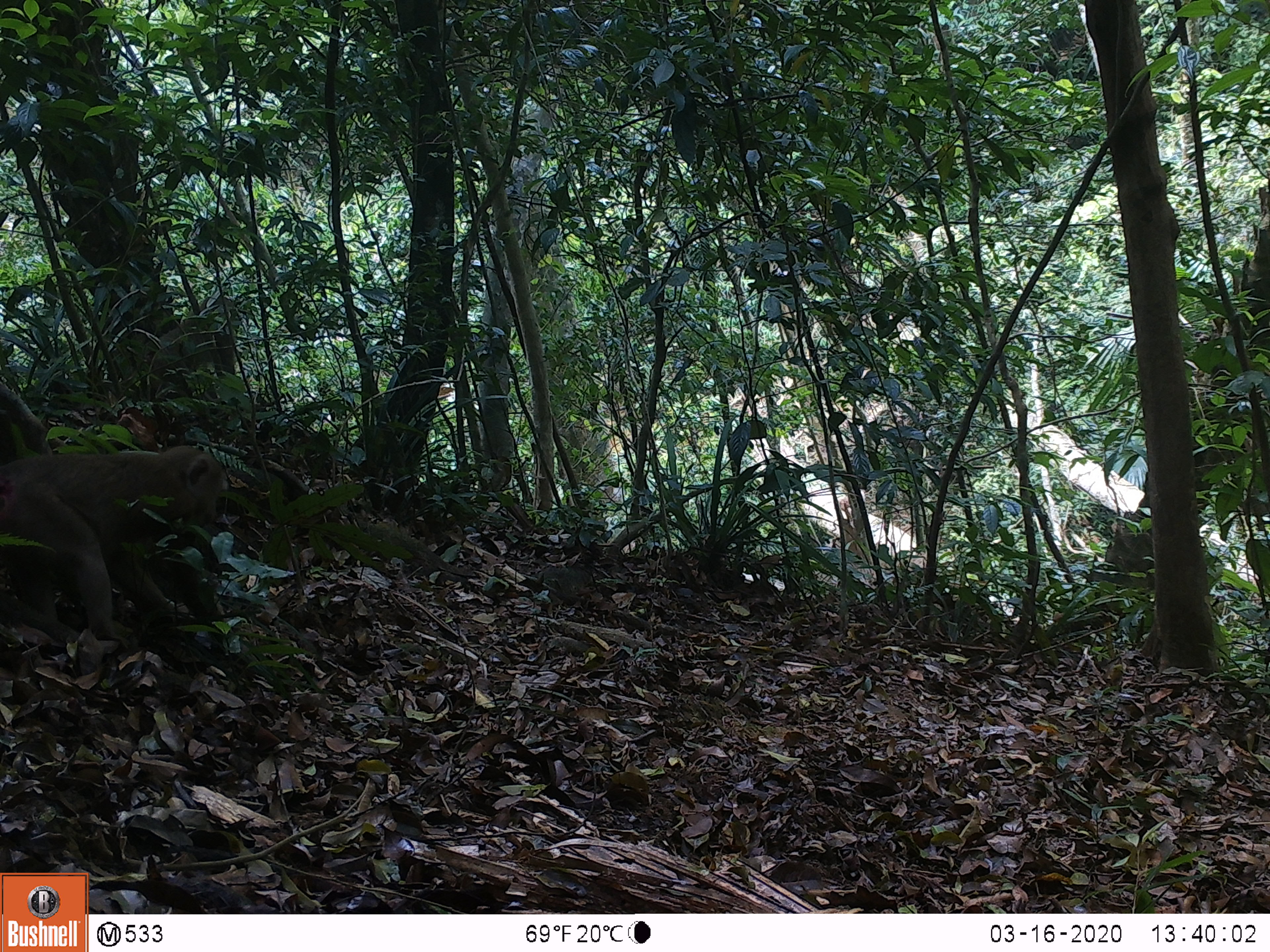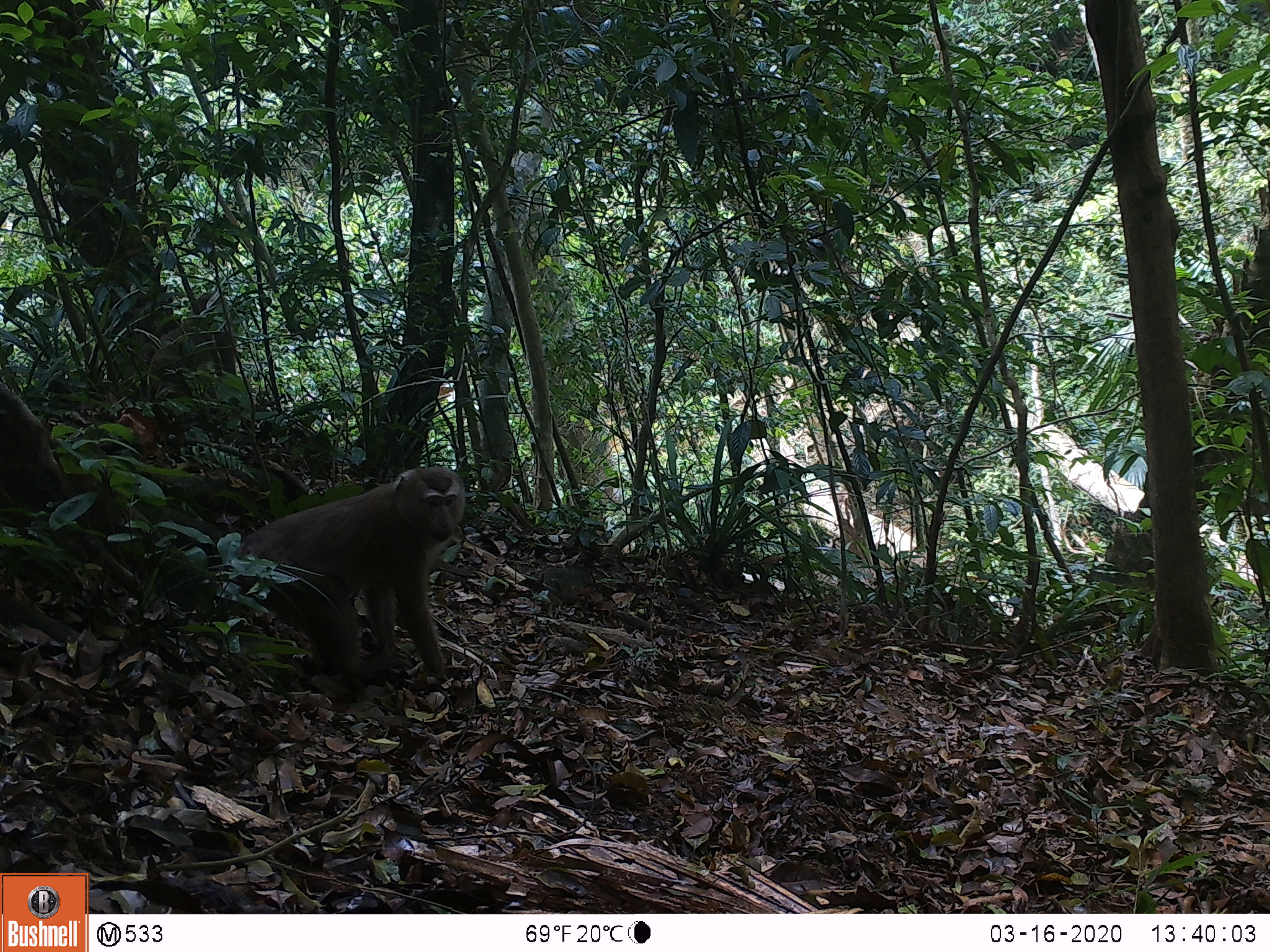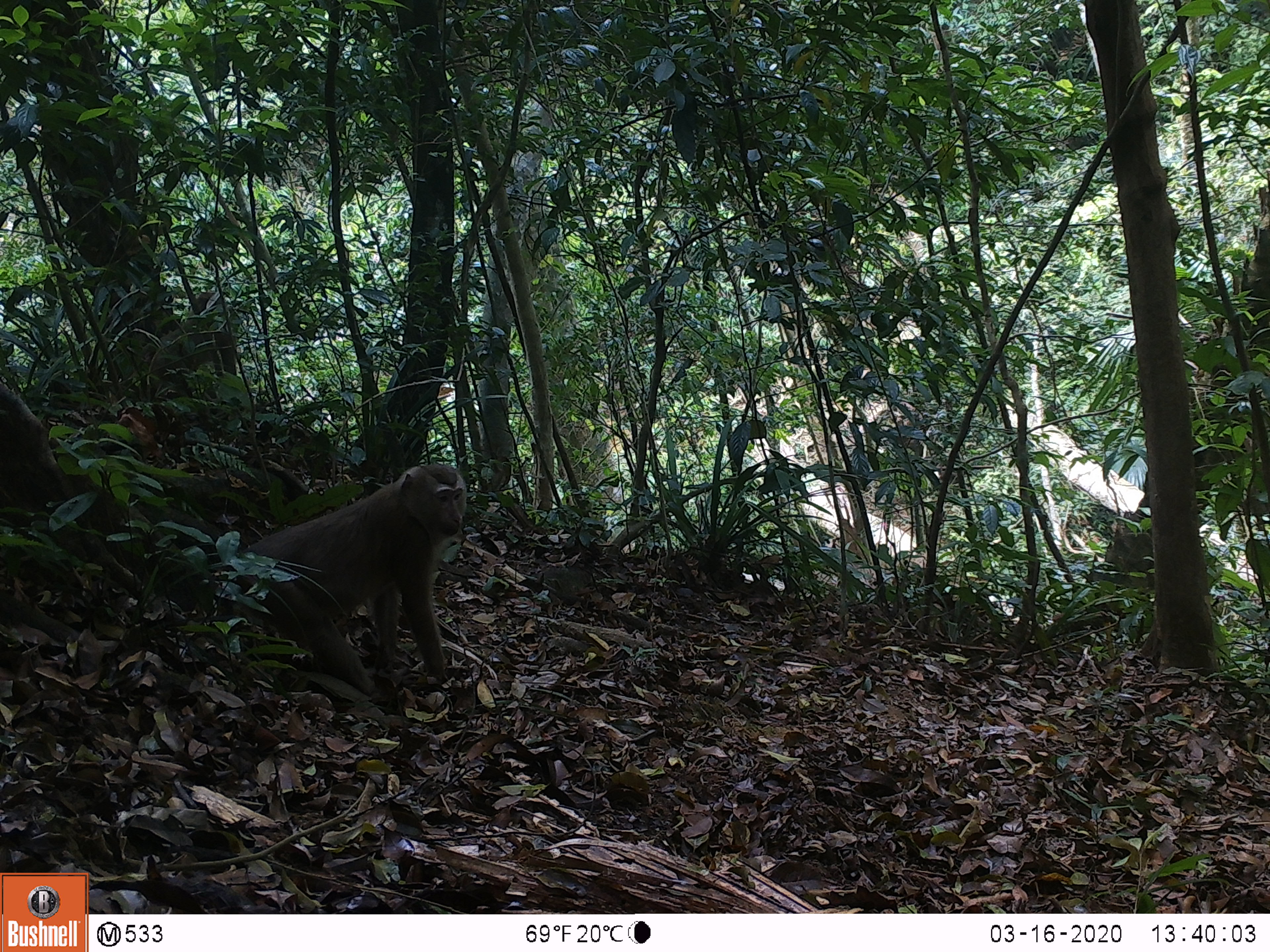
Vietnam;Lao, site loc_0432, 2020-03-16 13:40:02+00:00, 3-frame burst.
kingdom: Animalia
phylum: Chordata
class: Mammalia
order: Primates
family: Cercopithecidae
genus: Macaca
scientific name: Macaca nemestrina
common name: pig-tailed macaque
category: pig tailed macaque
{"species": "pig tailed macaque (pig-tailed macaque) (Macaca nemestrina)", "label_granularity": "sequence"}